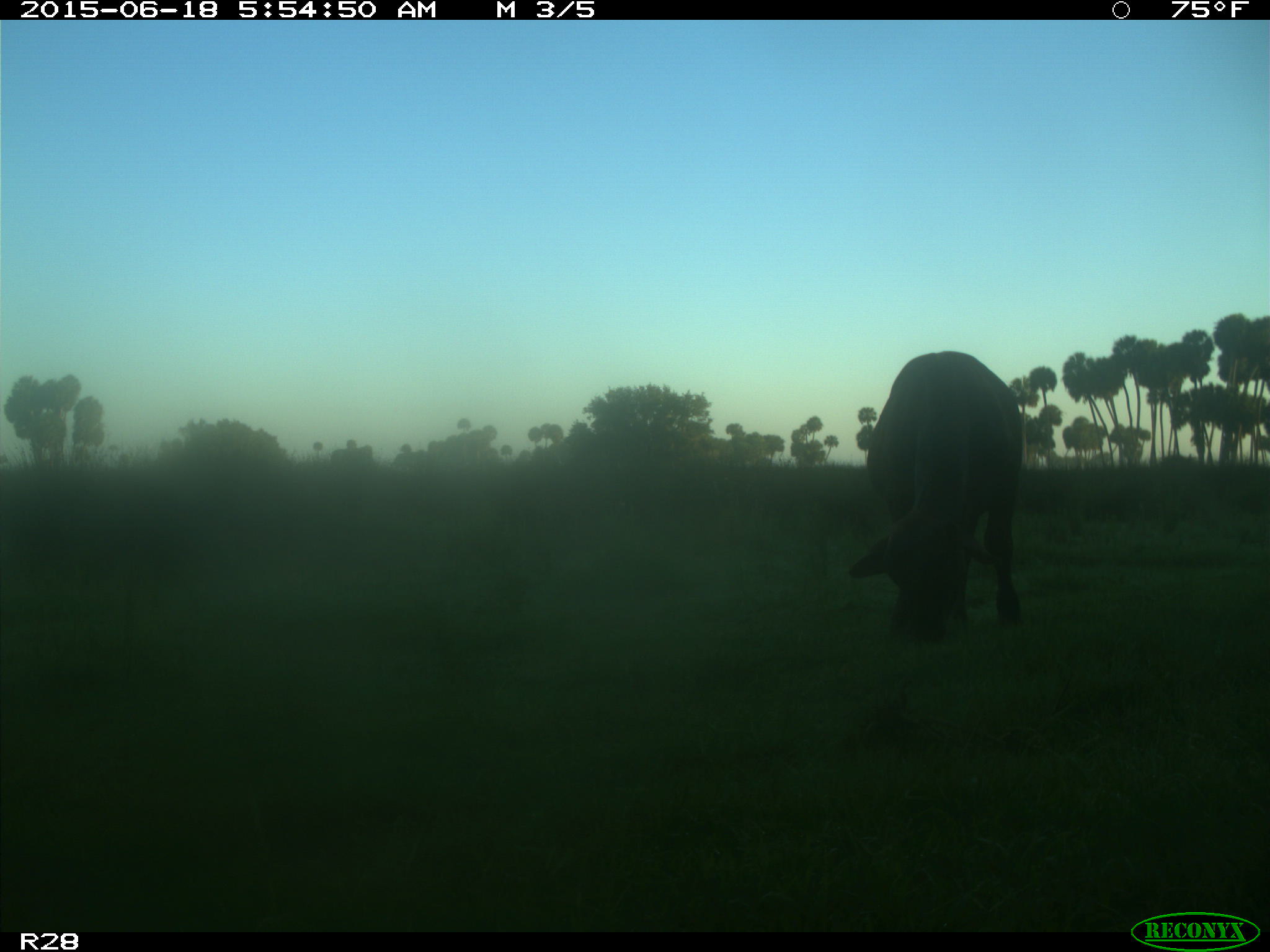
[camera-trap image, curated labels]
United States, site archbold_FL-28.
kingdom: Animalia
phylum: Chordata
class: Mammalia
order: Artiodactyla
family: Bovidae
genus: Bos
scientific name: Bos taurus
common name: domestic cow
Bos taurus (domestic cow).